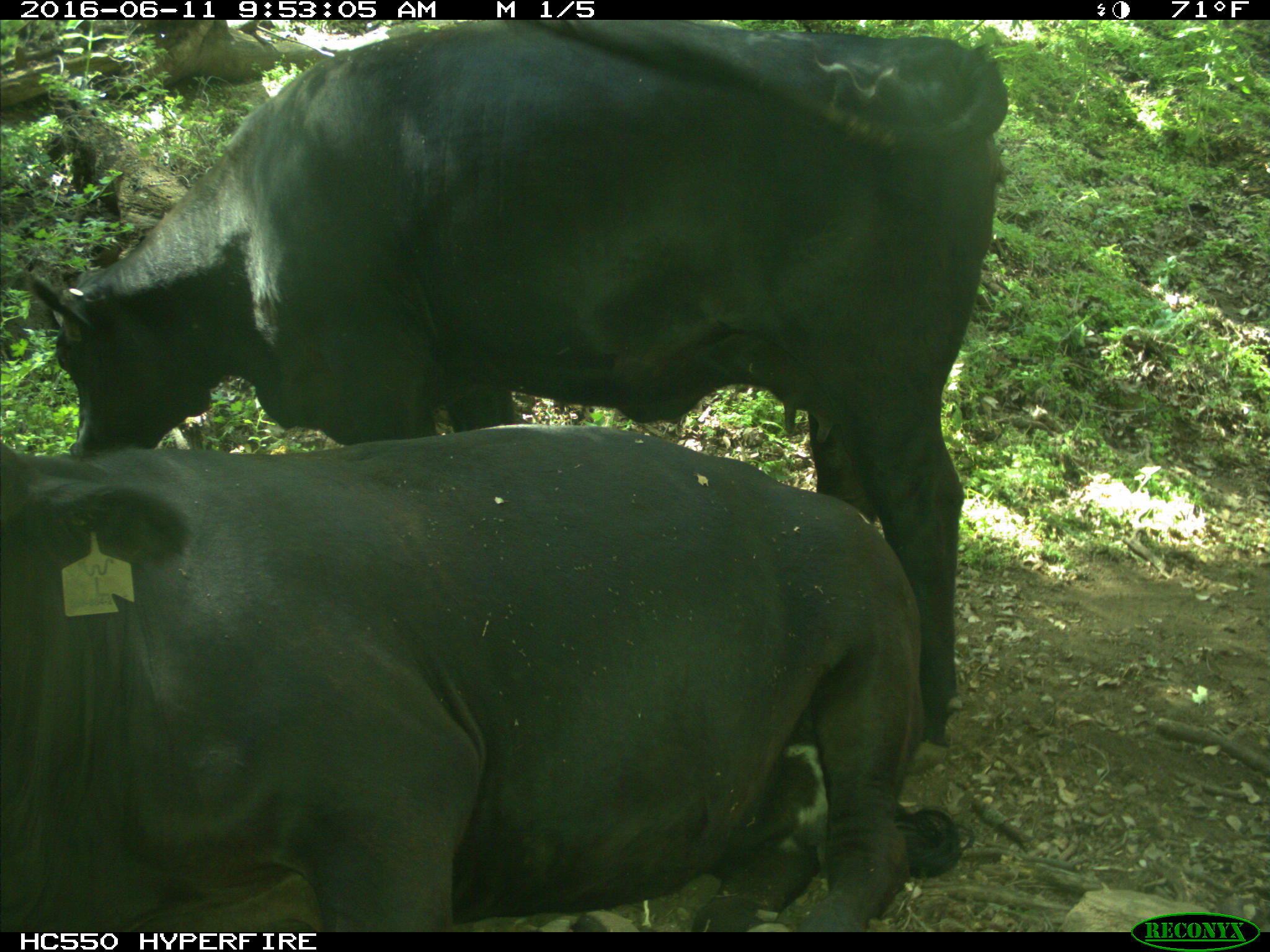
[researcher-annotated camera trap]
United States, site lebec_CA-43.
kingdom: Animalia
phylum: Chordata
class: Mammalia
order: Artiodactyla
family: Bovidae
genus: Bos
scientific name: Bos taurus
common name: domestic cow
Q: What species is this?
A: Bos taurus (domestic cow).